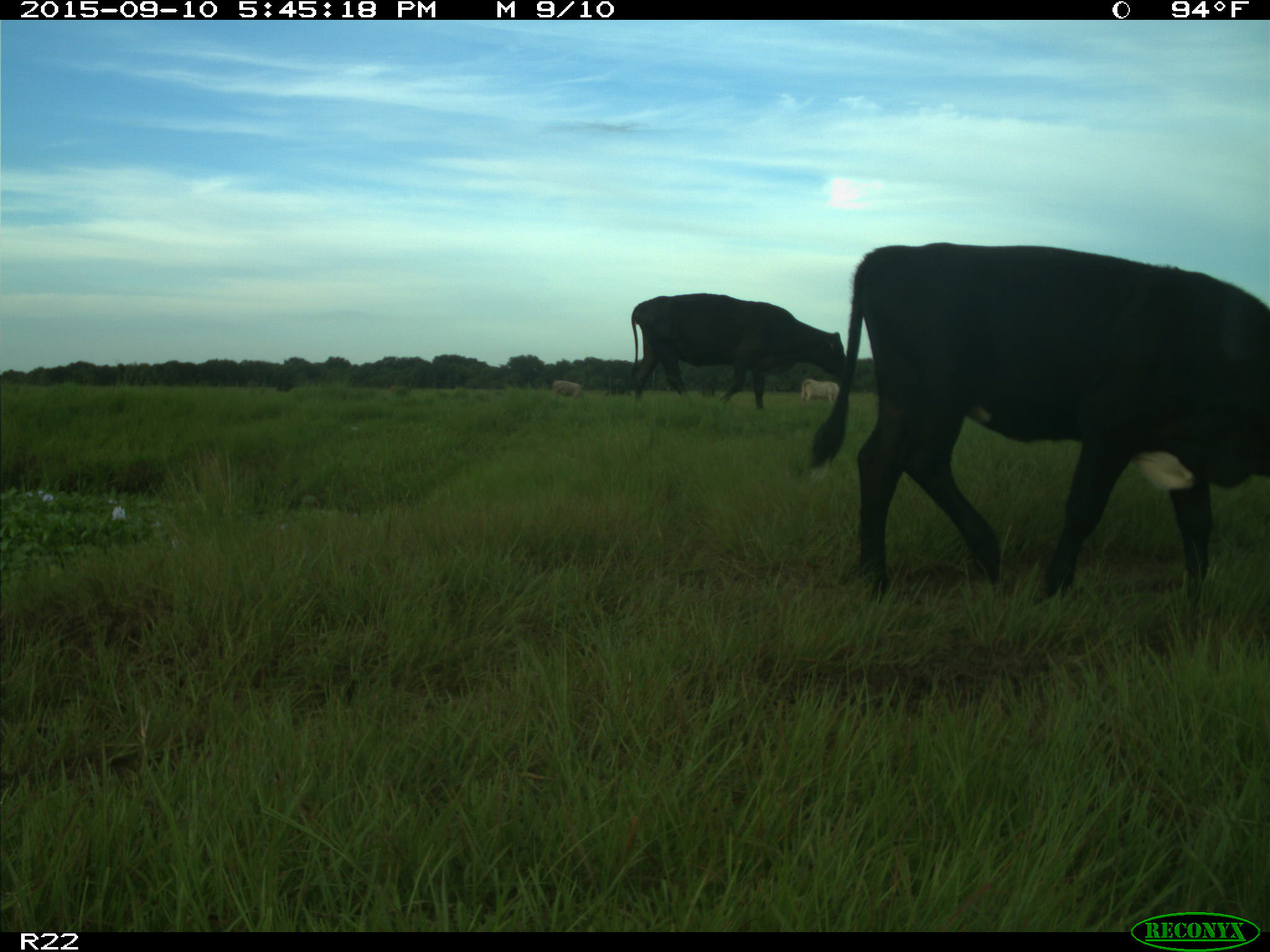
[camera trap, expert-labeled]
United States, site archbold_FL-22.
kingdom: Animalia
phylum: Chordata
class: Mammalia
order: Artiodactyla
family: Bovidae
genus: Bos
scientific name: Bos taurus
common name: domestic cow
Bos taurus (domestic cow).